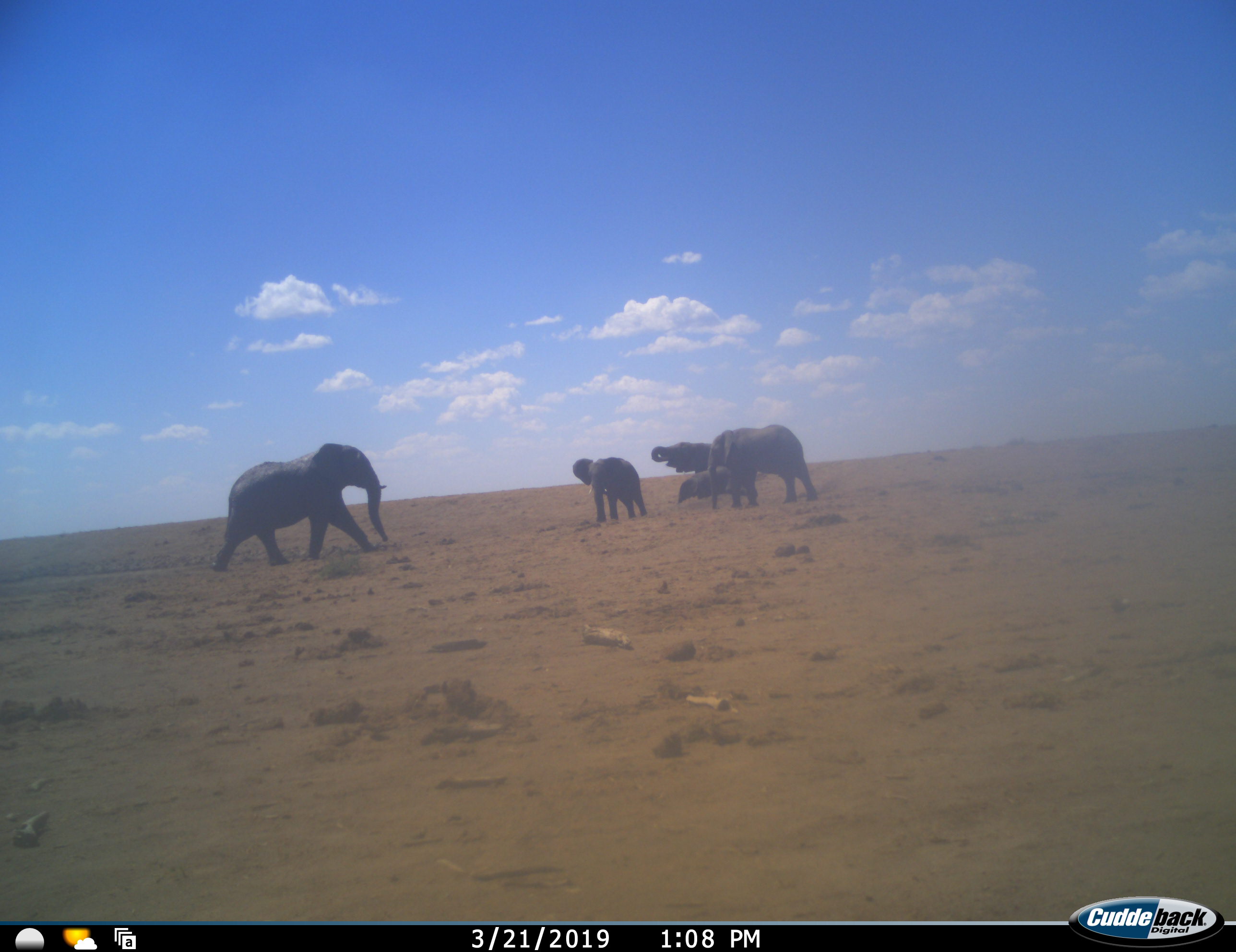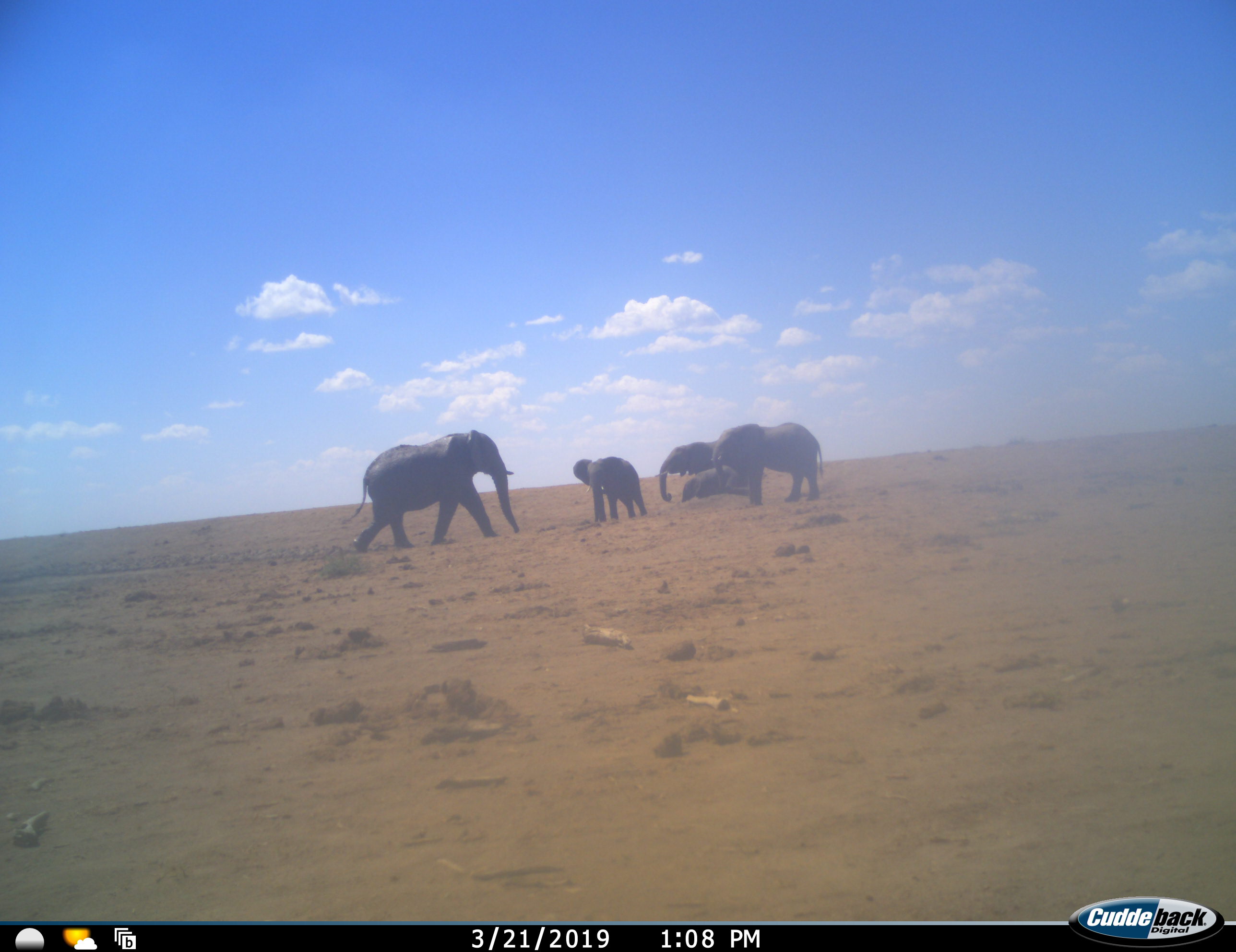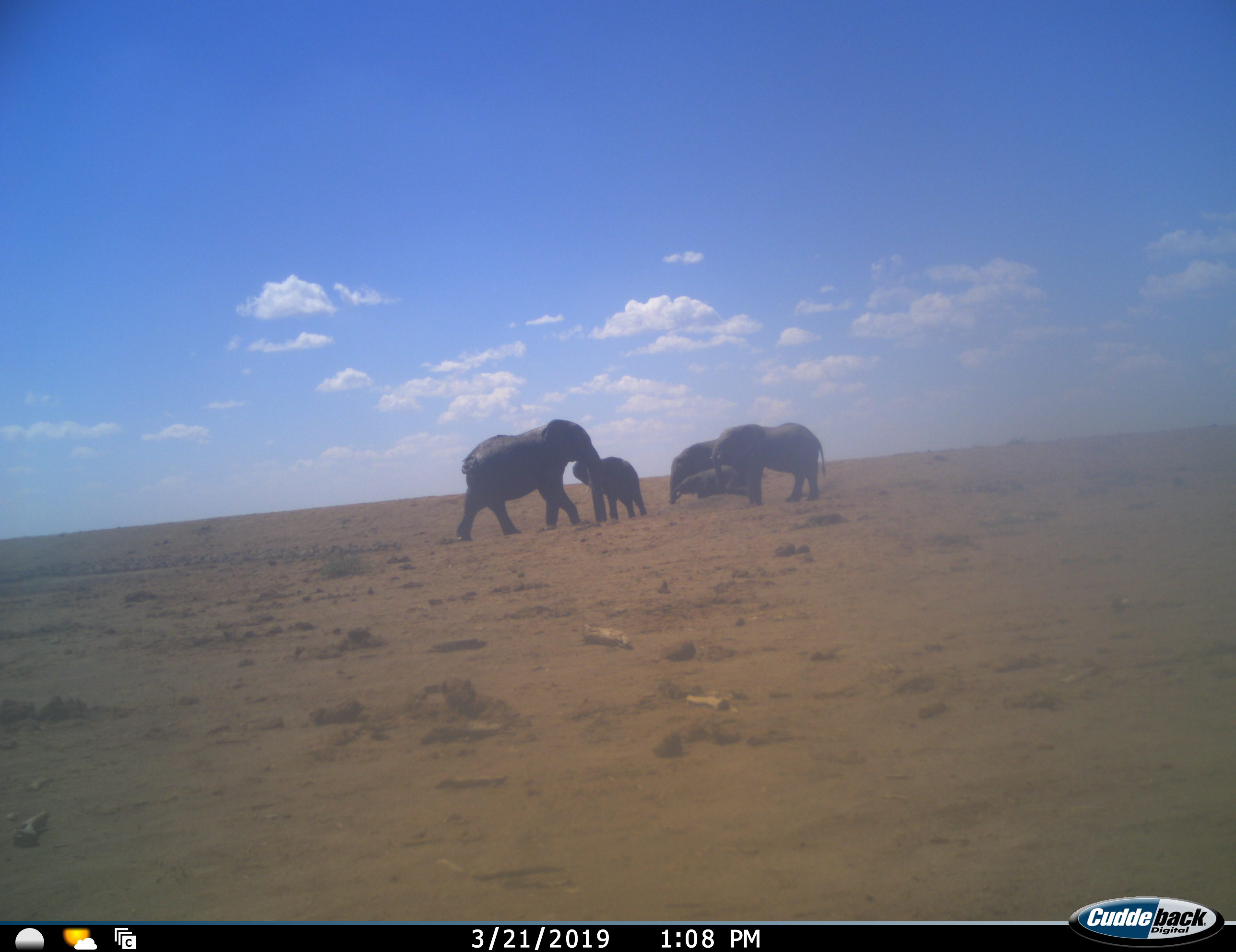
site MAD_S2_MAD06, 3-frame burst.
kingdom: Animalia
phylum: Chordata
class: Mammalia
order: Proboscidea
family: Elephantidae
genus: Loxodonta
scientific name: Loxodonta africana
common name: african bush elephant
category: elephant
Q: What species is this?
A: Elephant (african bush elephant) (Loxodonta africana).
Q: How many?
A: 5.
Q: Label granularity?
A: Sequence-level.